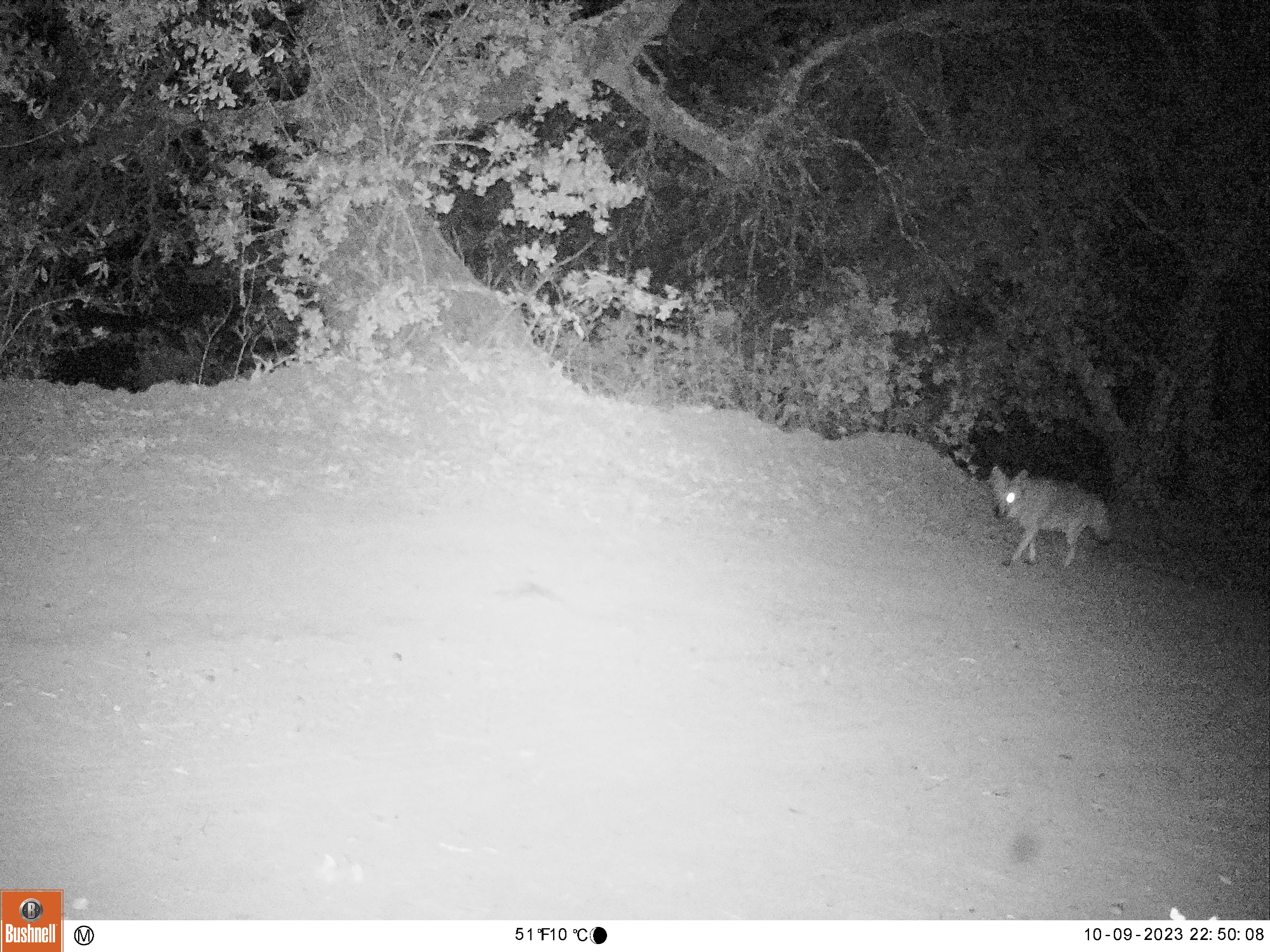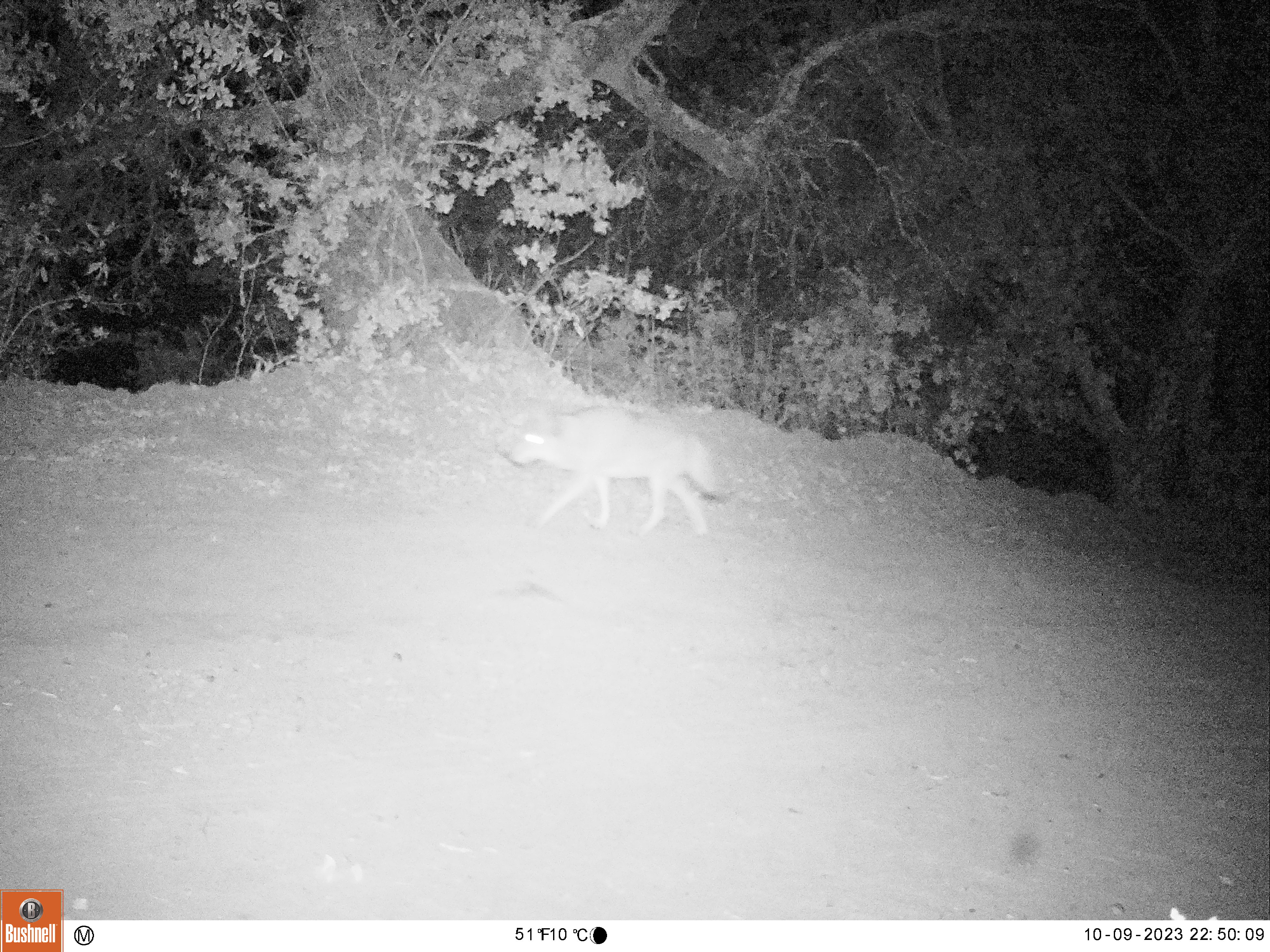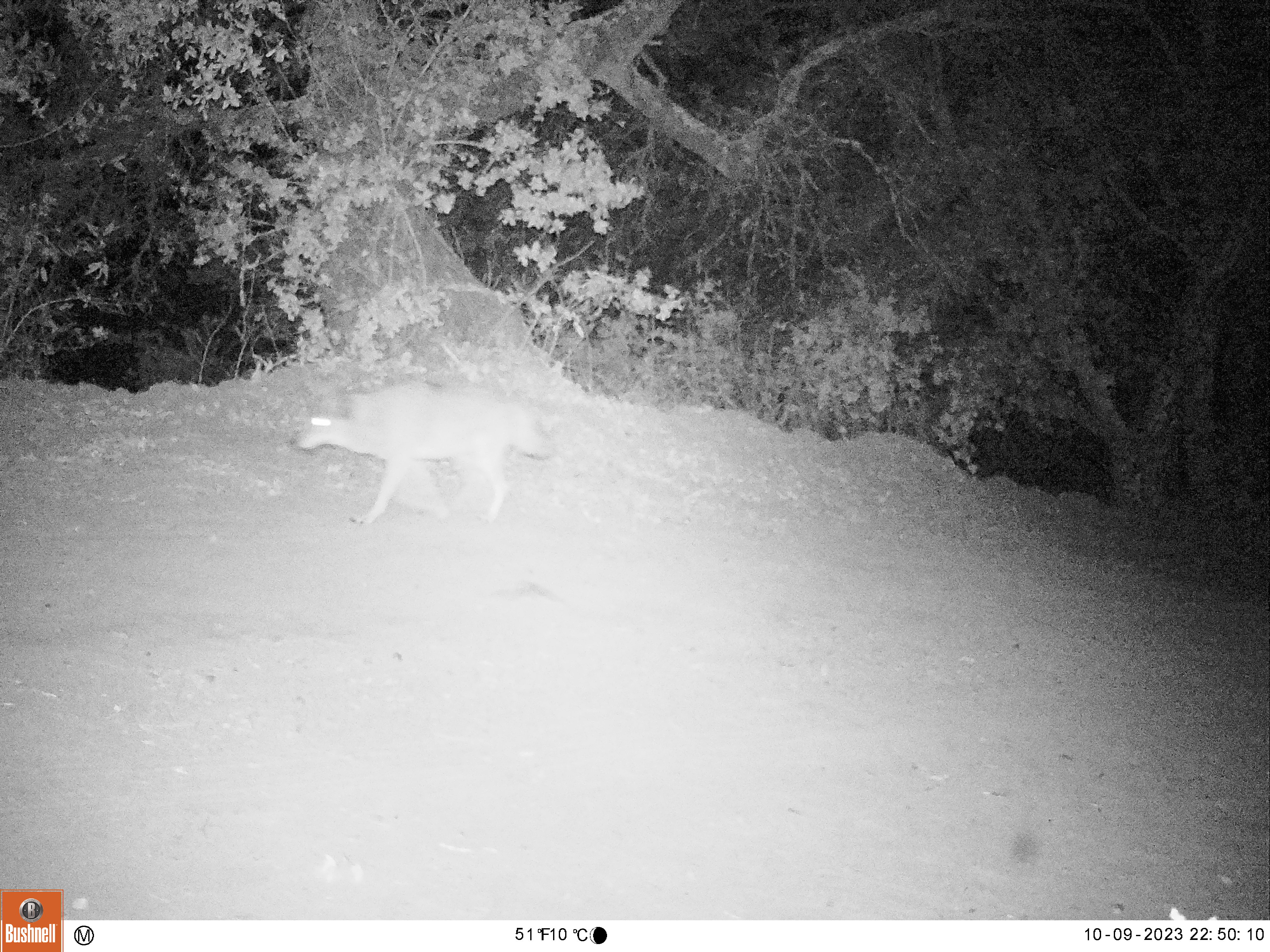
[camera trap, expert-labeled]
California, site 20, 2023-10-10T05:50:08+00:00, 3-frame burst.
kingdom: Animalia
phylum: Chordata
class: Mammalia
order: Carnivora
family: Canidae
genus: Canis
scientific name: Canis latrans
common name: coyote